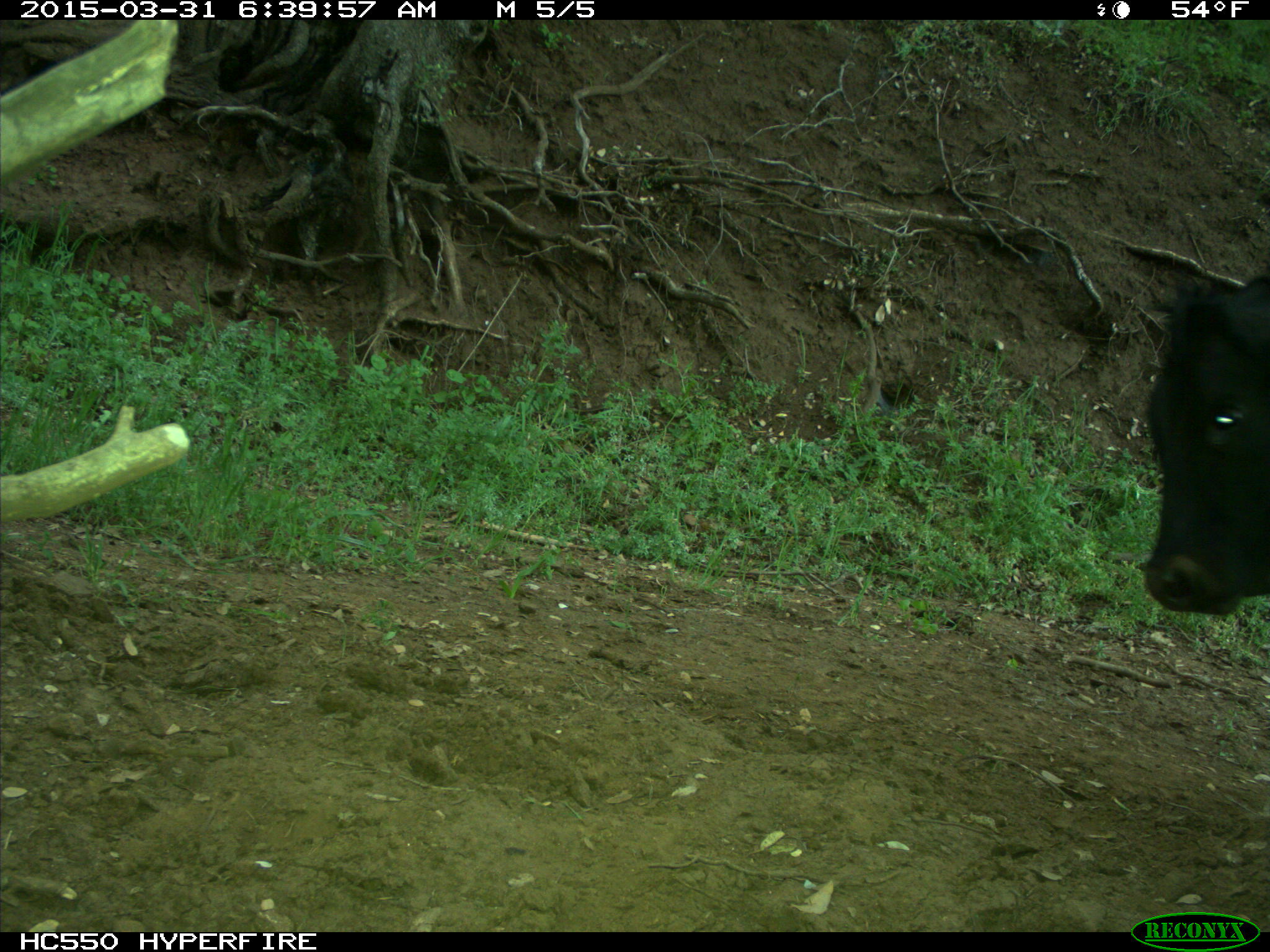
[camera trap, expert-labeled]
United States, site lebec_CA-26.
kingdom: Animalia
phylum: Chordata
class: Mammalia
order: Artiodactyla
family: Bovidae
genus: Bos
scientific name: Bos taurus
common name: domestic cow